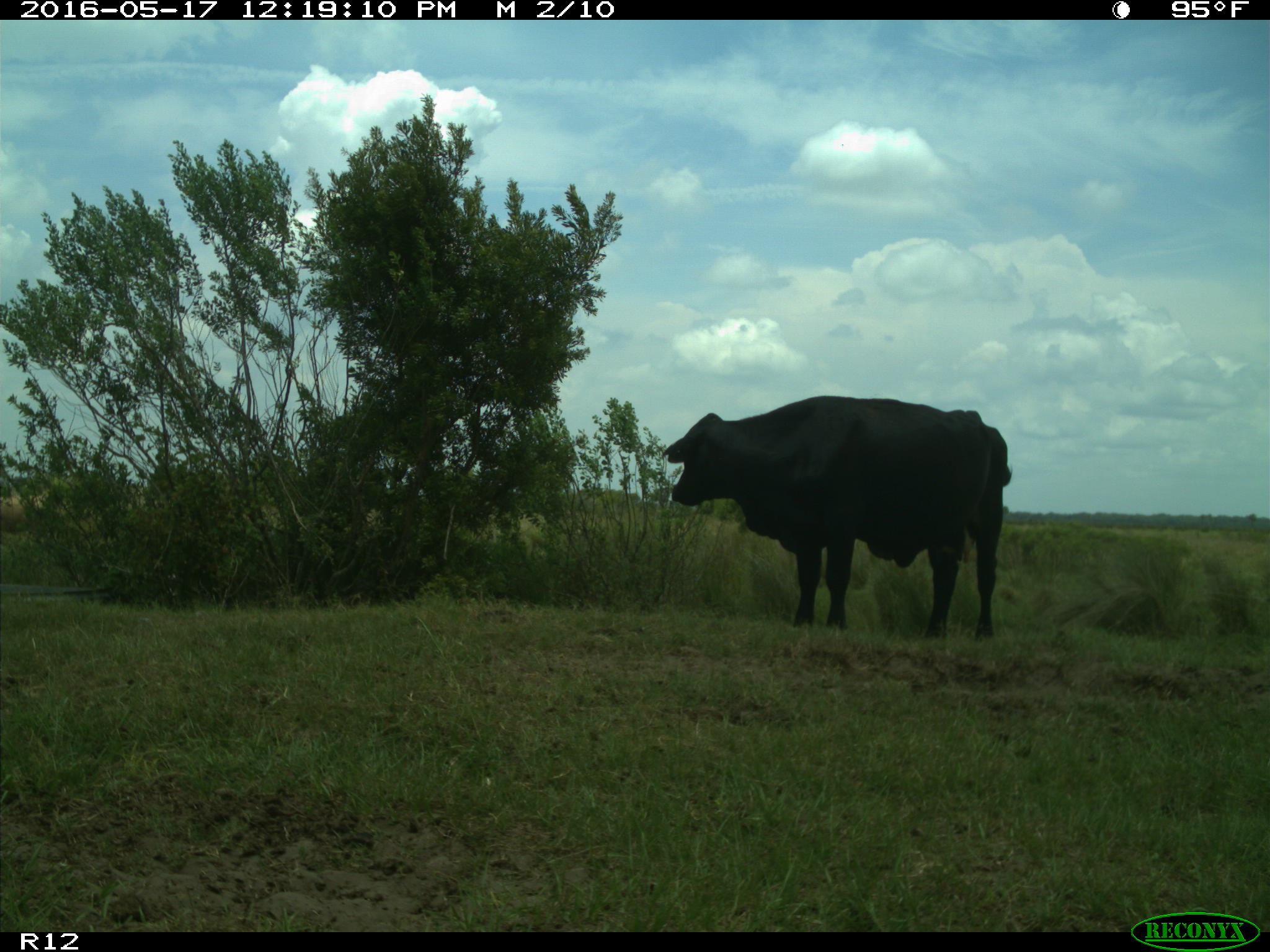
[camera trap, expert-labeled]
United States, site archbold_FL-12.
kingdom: Animalia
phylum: Chordata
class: Mammalia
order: Artiodactyla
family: Bovidae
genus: Bos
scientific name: Bos taurus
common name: domestic cow